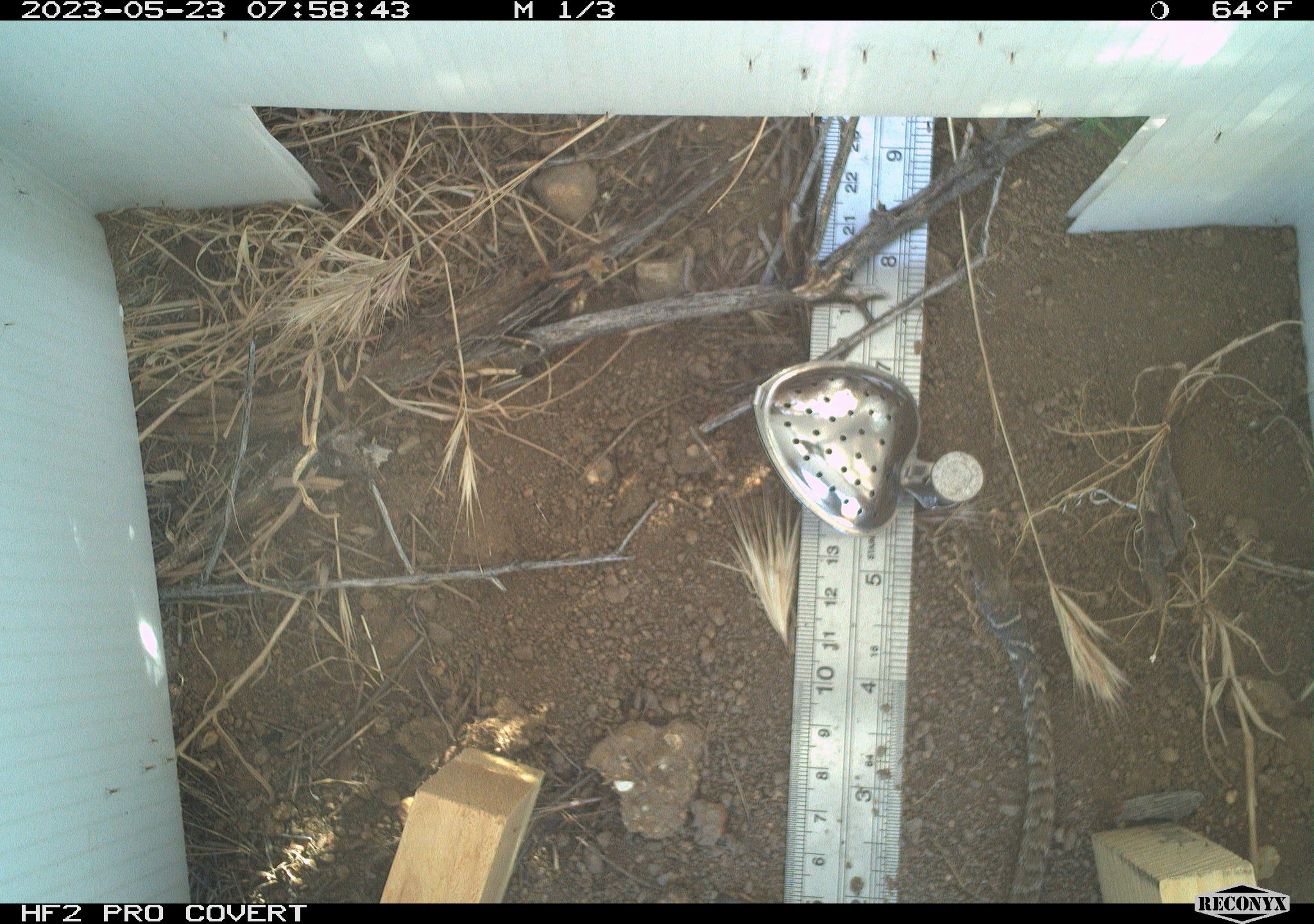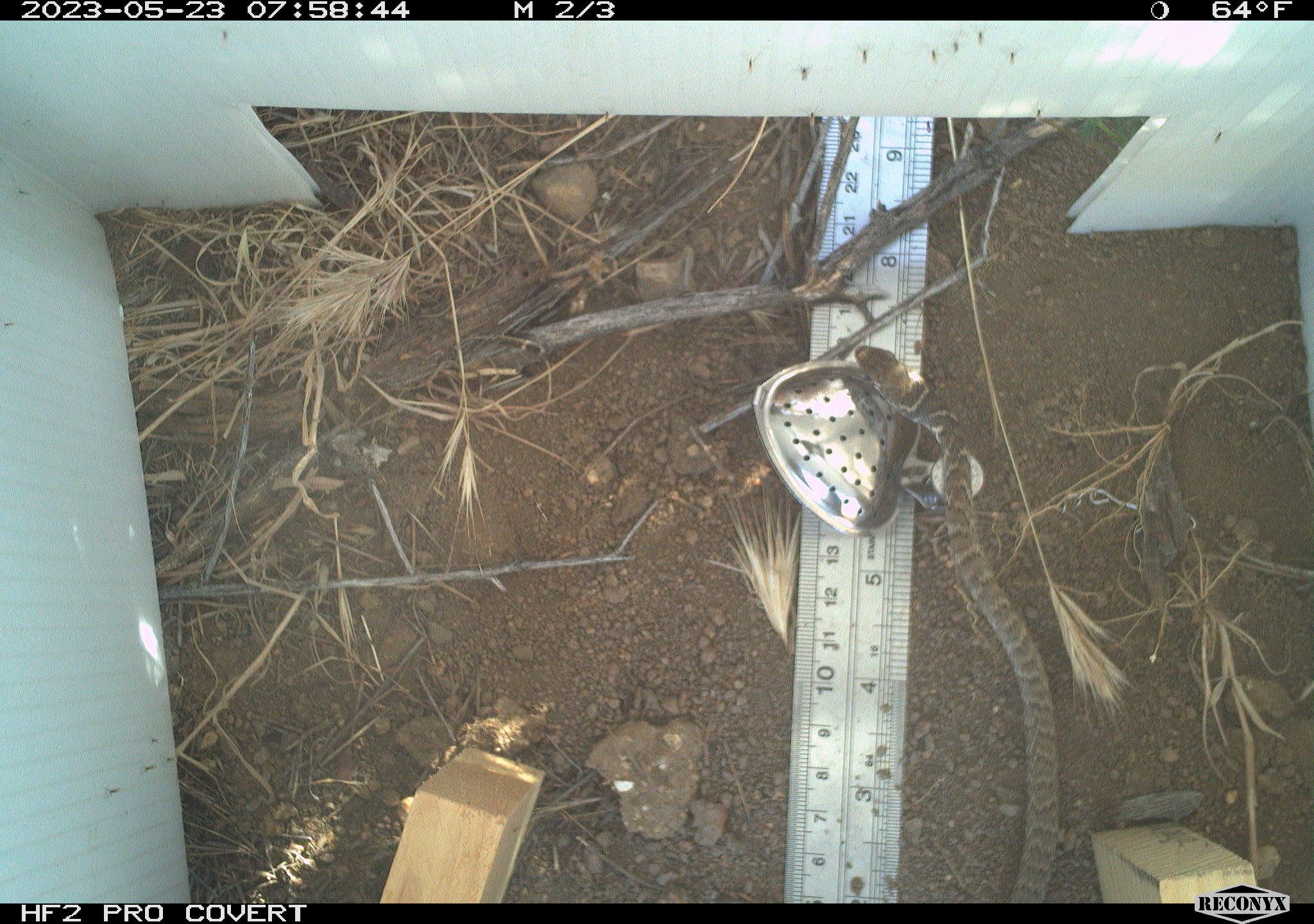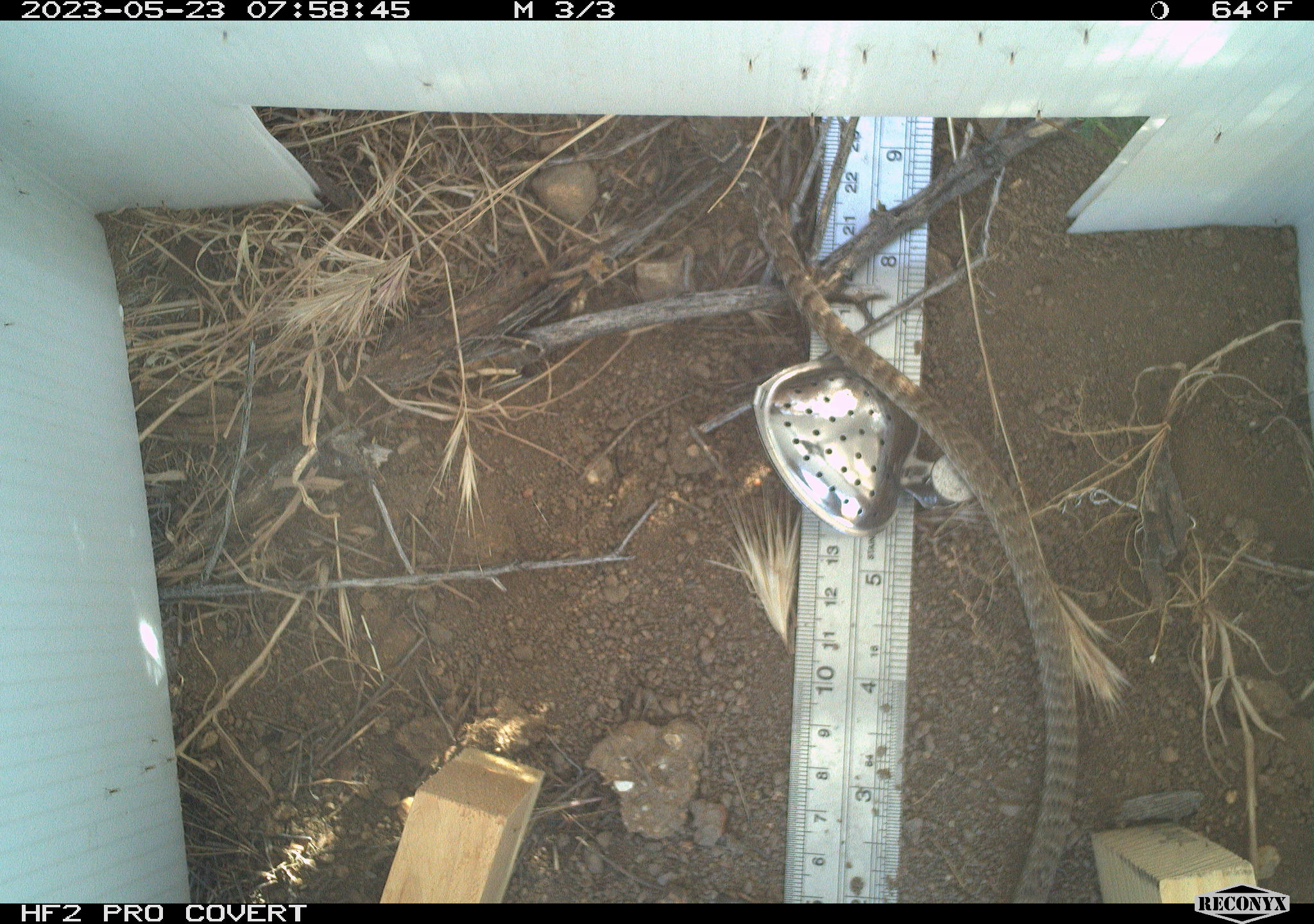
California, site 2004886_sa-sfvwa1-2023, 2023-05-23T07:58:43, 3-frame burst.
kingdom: Animalia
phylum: Chordata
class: Reptilia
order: Squamata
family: Colubridae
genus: Coluber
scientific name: Coluber constrictor mormon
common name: western yellow-bellied racer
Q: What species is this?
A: Western yellow-bellied racer (Coluber constrictor mormon).